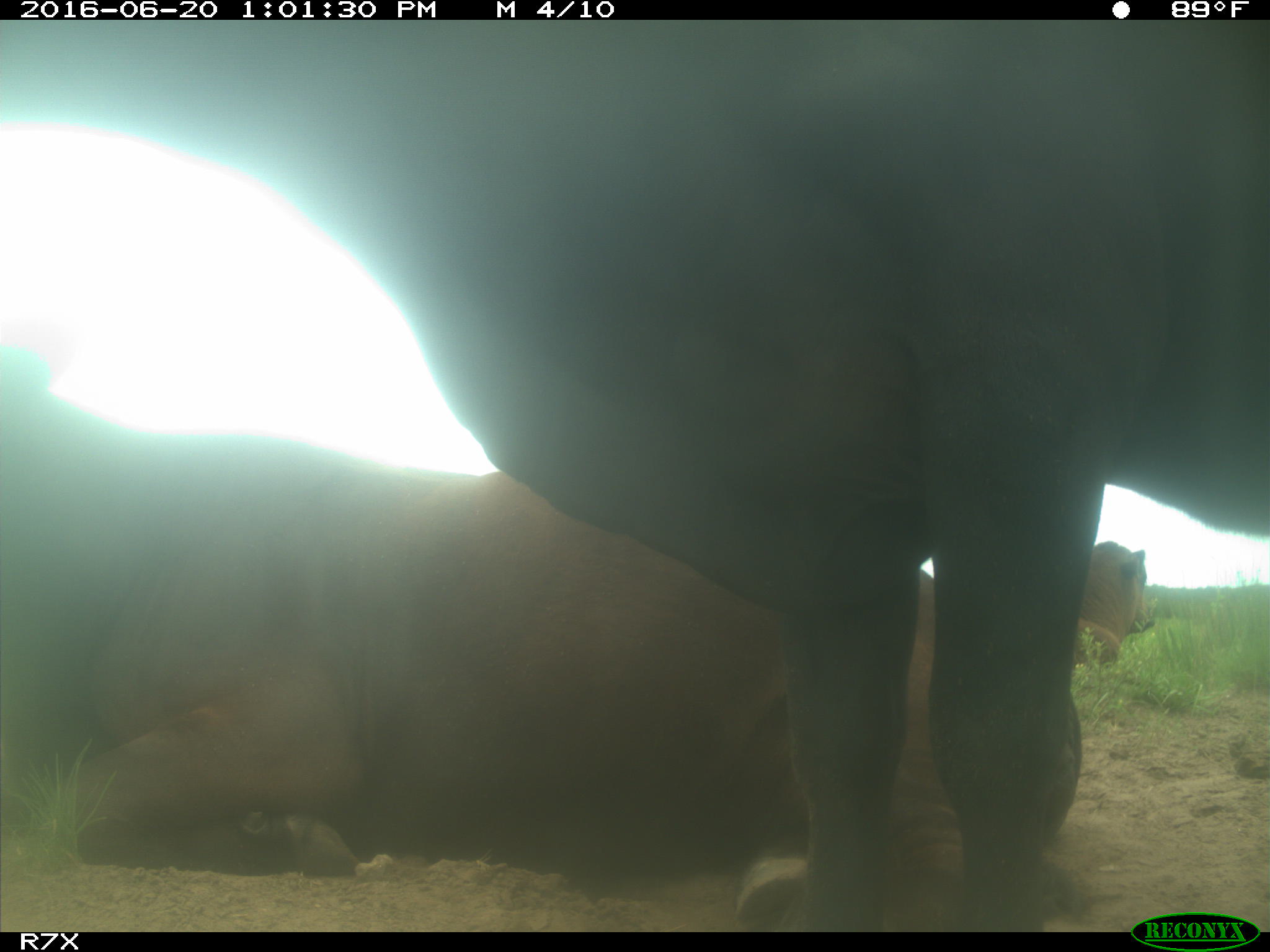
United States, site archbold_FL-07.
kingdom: Animalia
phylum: Chordata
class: Mammalia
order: Artiodactyla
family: Bovidae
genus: Bos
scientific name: Bos taurus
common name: domestic cow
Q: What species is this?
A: Bos taurus (domestic cow).